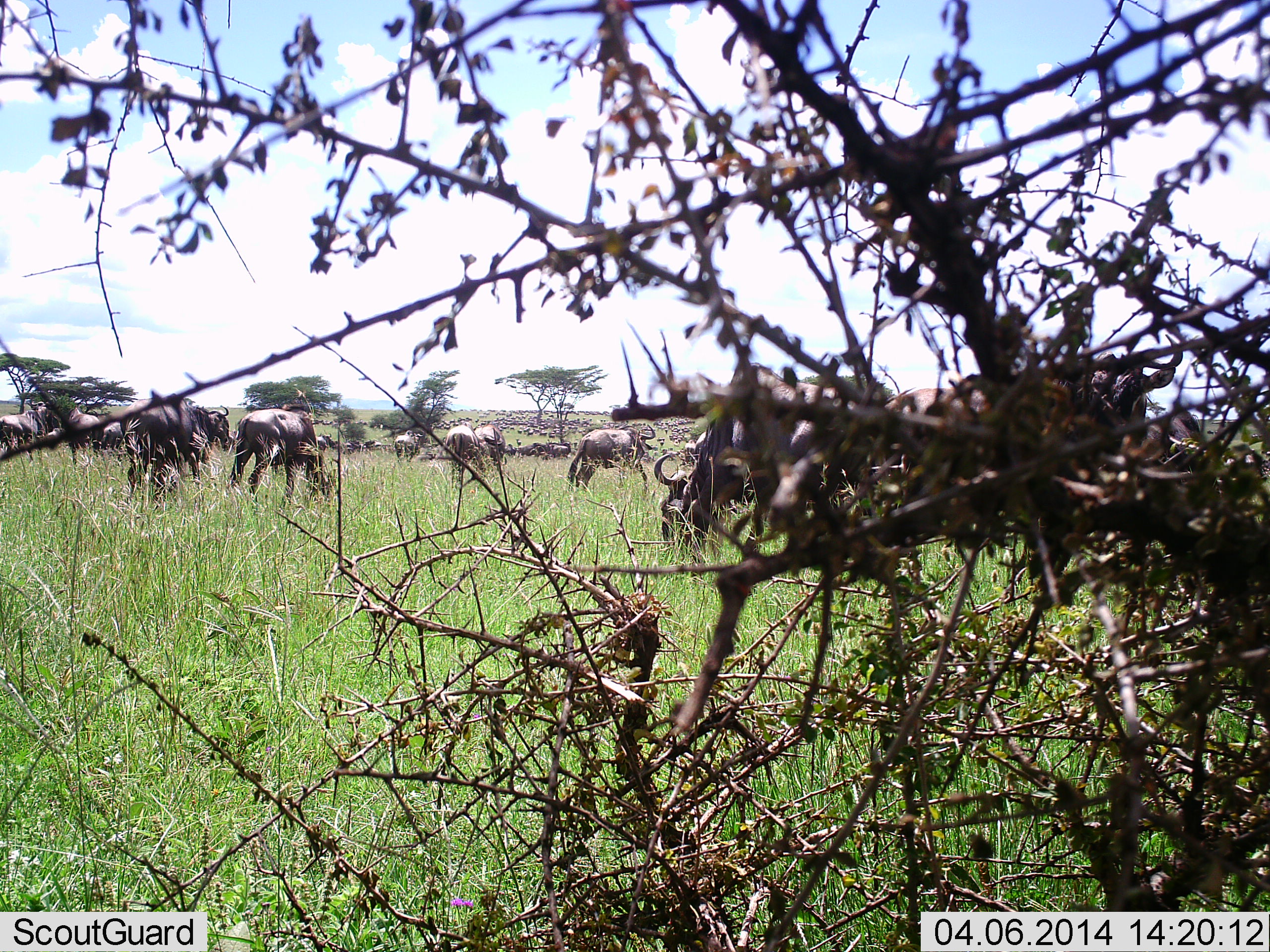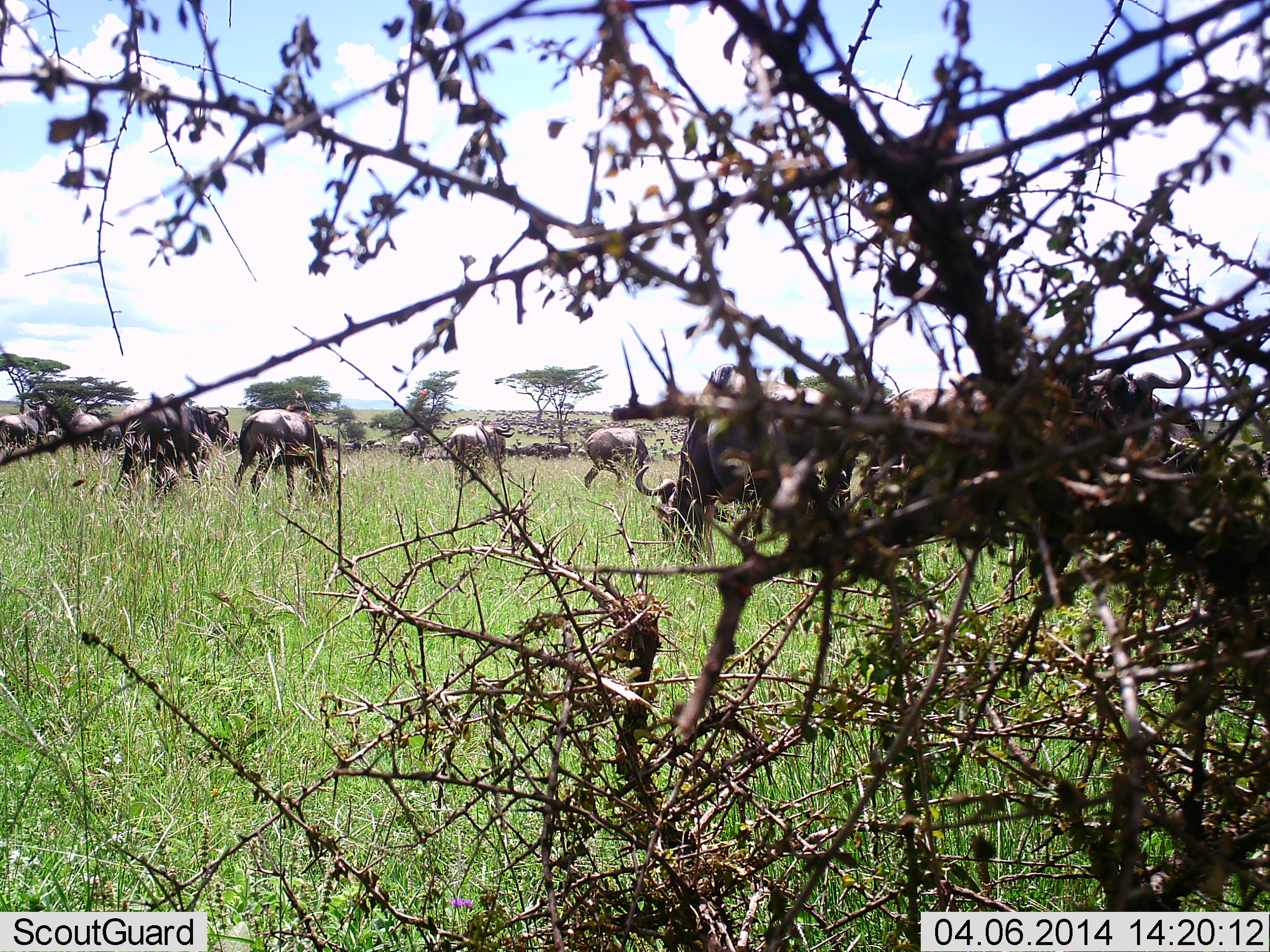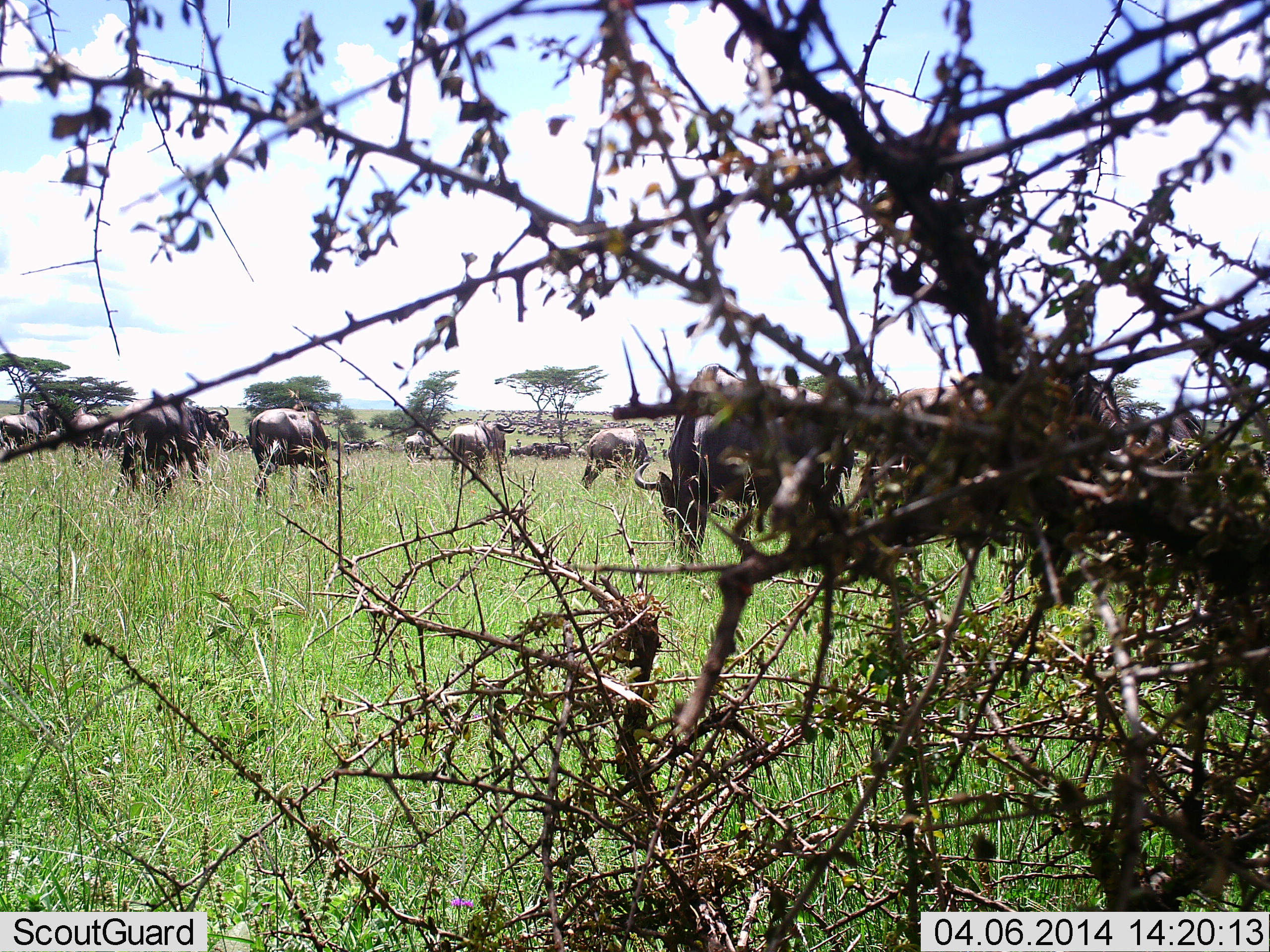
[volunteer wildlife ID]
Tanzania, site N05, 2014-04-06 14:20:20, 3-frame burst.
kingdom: Animalia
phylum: Chordata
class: Mammalia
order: Artiodactyla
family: Bovidae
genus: Connochaetes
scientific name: Connochaetes taurinus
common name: blue wildebeest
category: wildebeest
Wildebeest (blue wildebeest) (Connochaetes taurinus), count 11-50. Behavior (volunteer vote fractions): standing 40%, resting 10%, moving 30%, interacting 0%. Young present (vote fraction): 0%. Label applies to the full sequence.